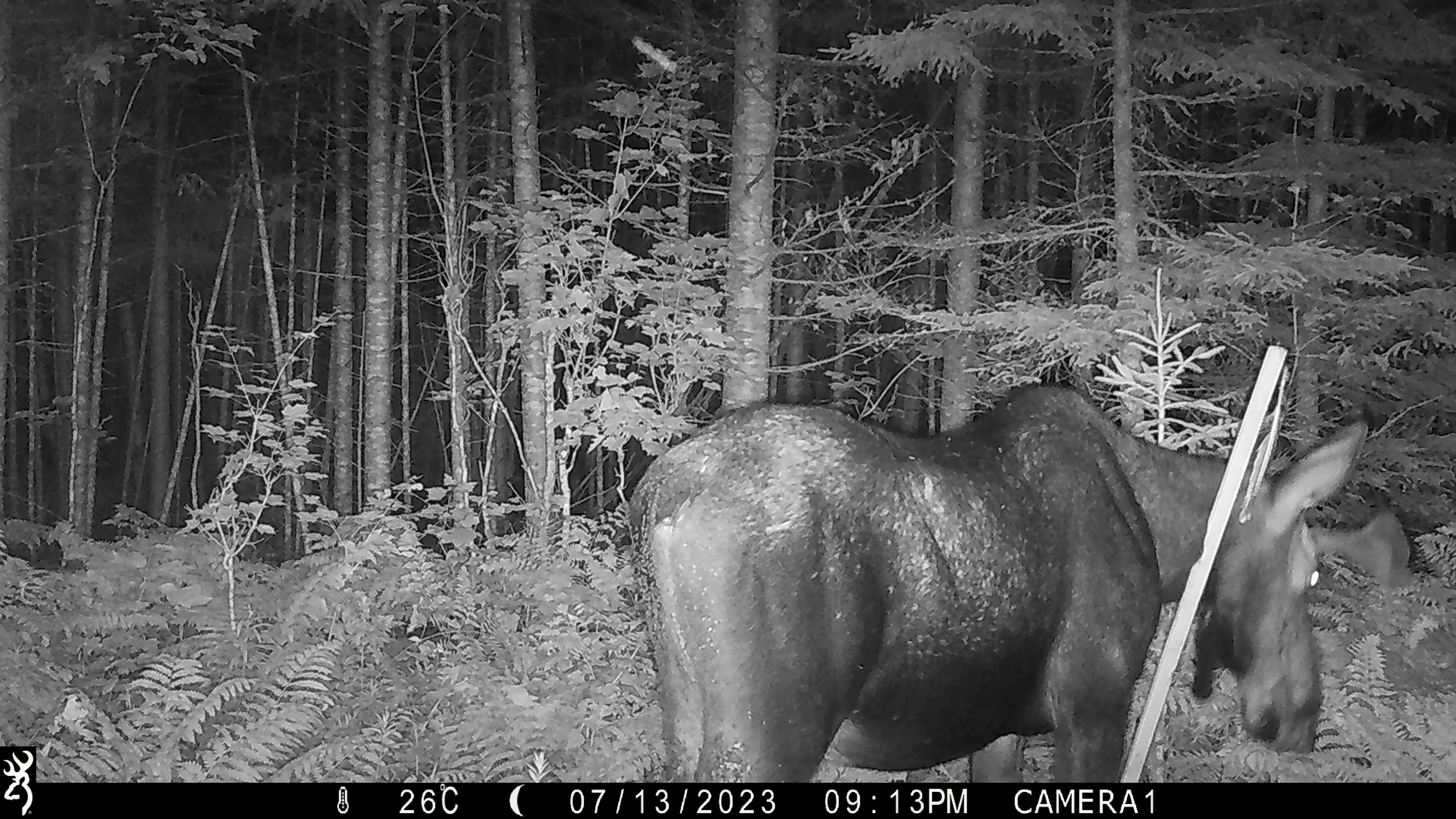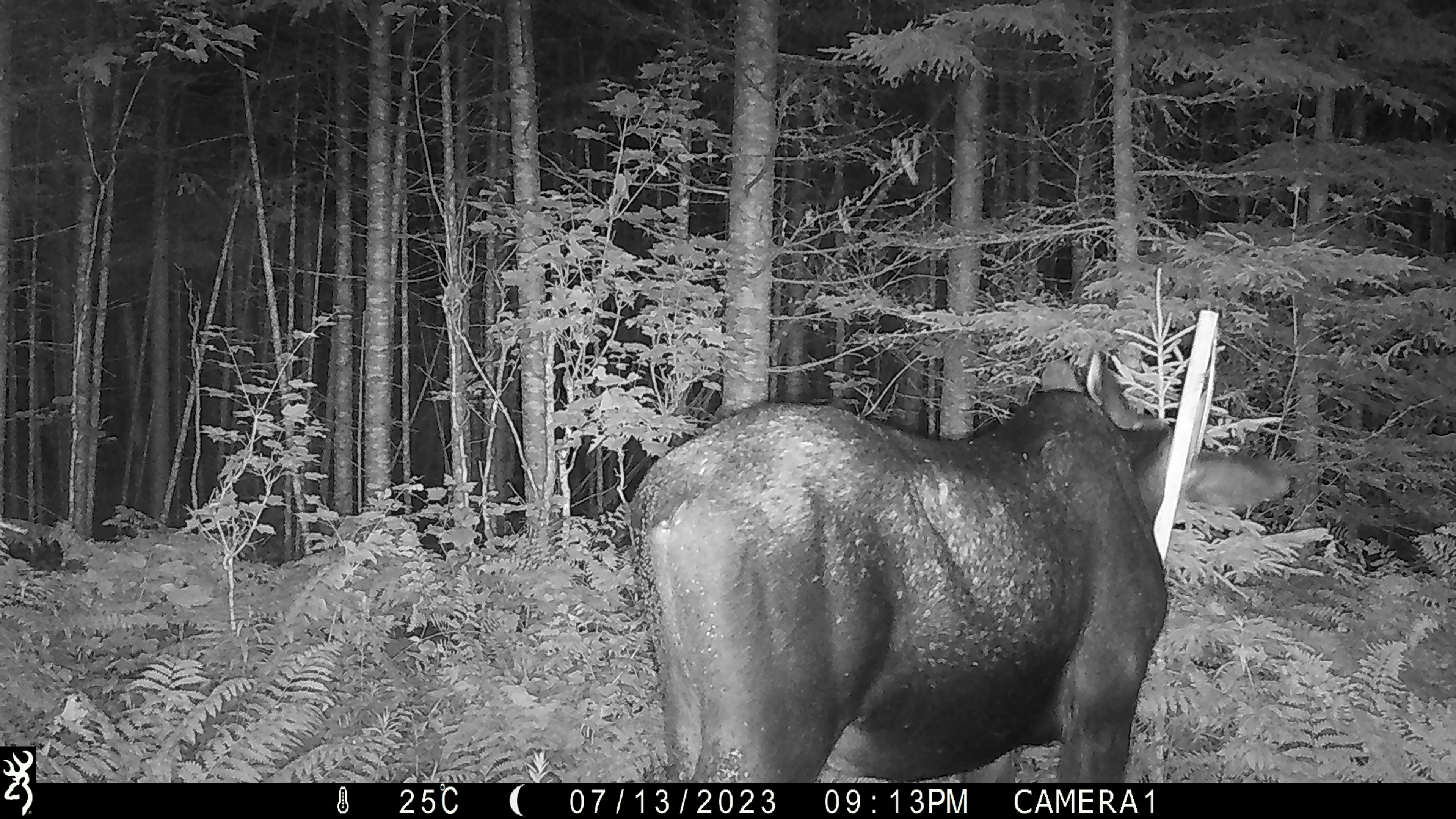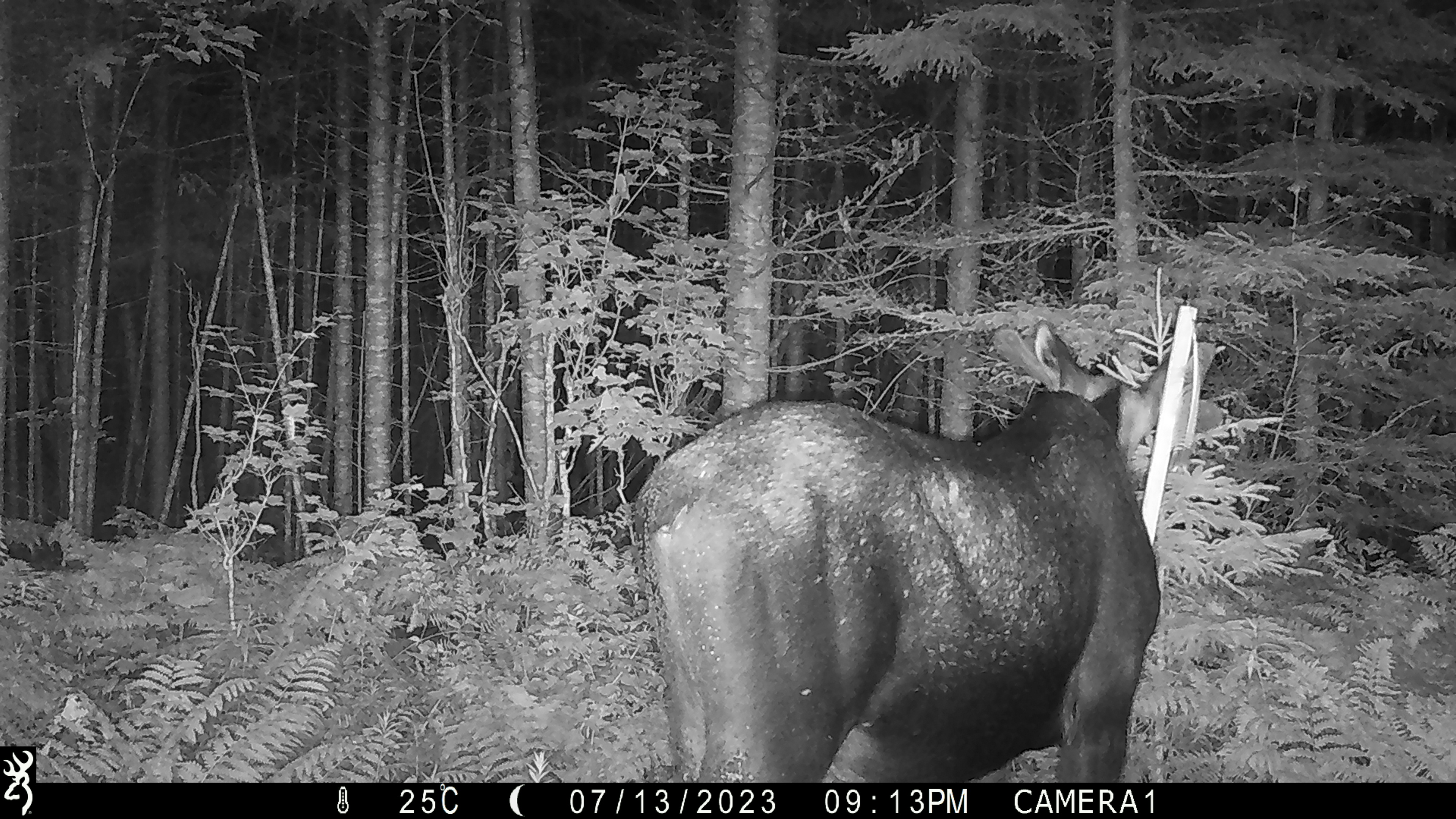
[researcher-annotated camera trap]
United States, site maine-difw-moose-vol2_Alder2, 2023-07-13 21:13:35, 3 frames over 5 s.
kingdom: Animalia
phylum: Chordata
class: Mammalia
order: Artiodactyla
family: Cervidae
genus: Alces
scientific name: Alces alces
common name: moose